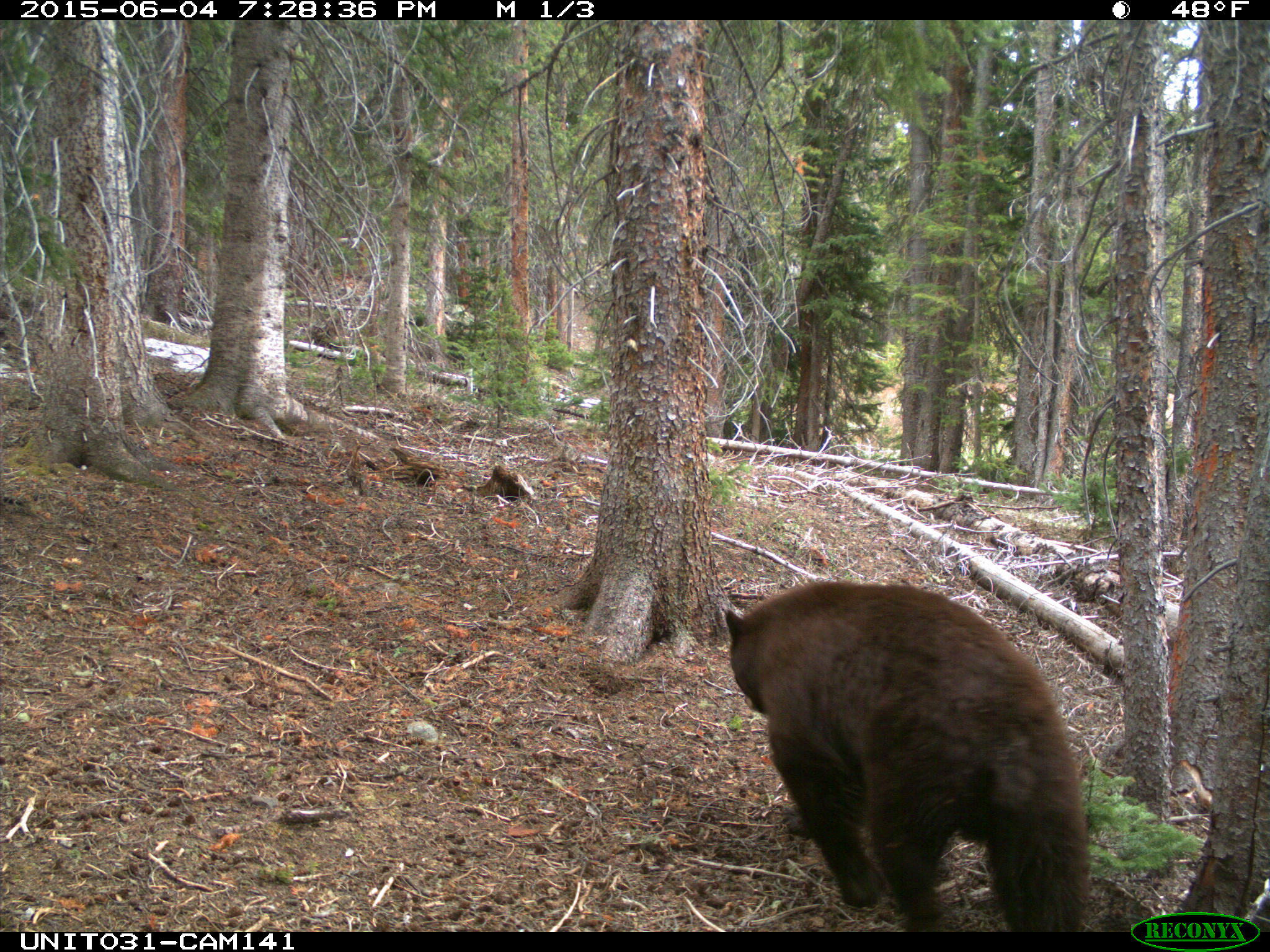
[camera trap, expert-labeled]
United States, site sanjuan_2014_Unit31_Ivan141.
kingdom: Animalia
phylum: Chordata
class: Mammalia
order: Carnivora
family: Ursidae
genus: Ursus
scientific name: Ursus americanus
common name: american black bear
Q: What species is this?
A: Ursus americanus (american black bear).